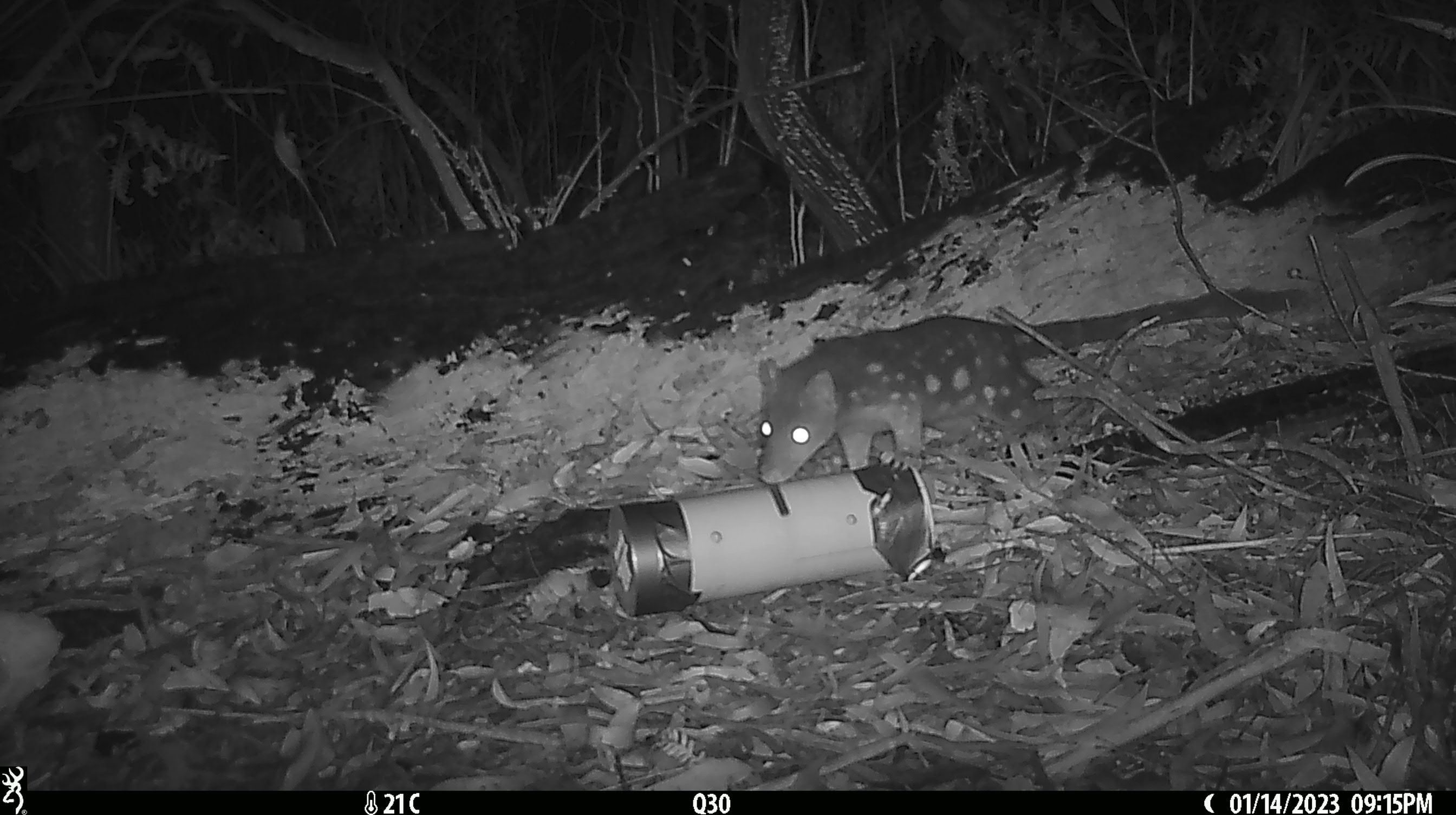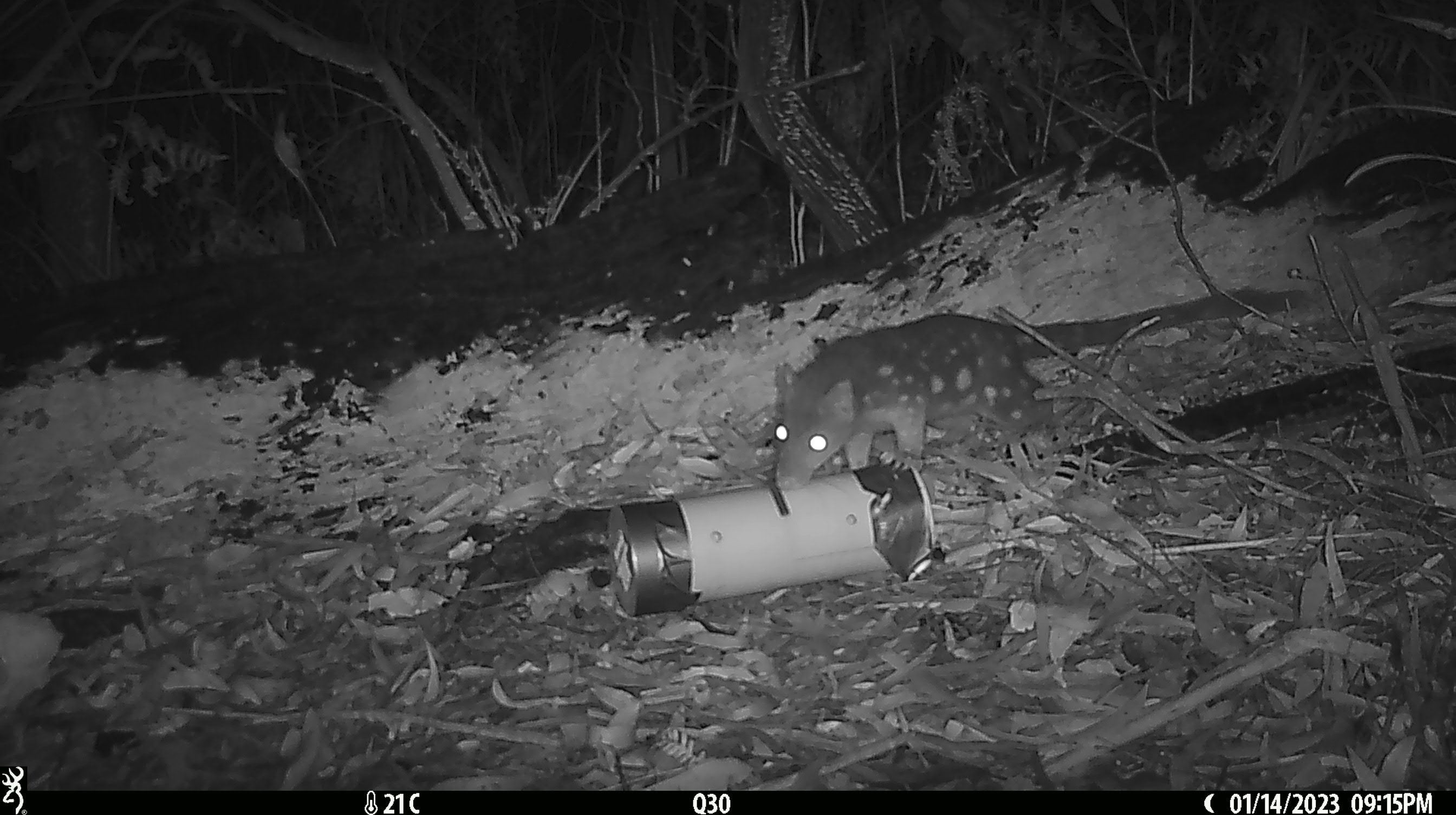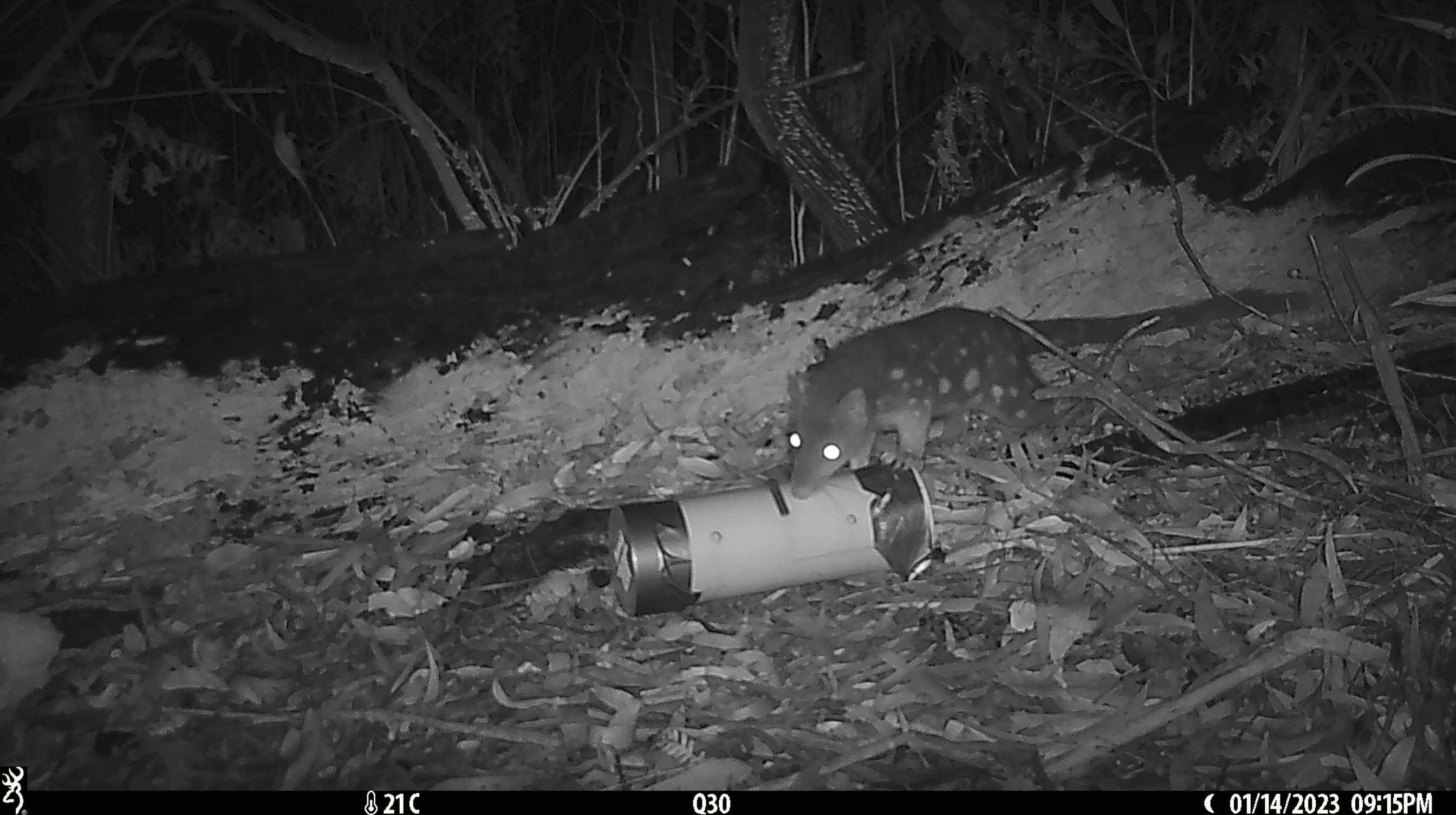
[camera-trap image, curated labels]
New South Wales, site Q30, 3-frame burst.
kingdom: Animalia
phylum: Chordata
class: Mammalia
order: Dasyuromorphia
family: Dasyuridae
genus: Dasyurus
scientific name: Dasyurus maculatus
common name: spotted-tailed quoll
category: quoll